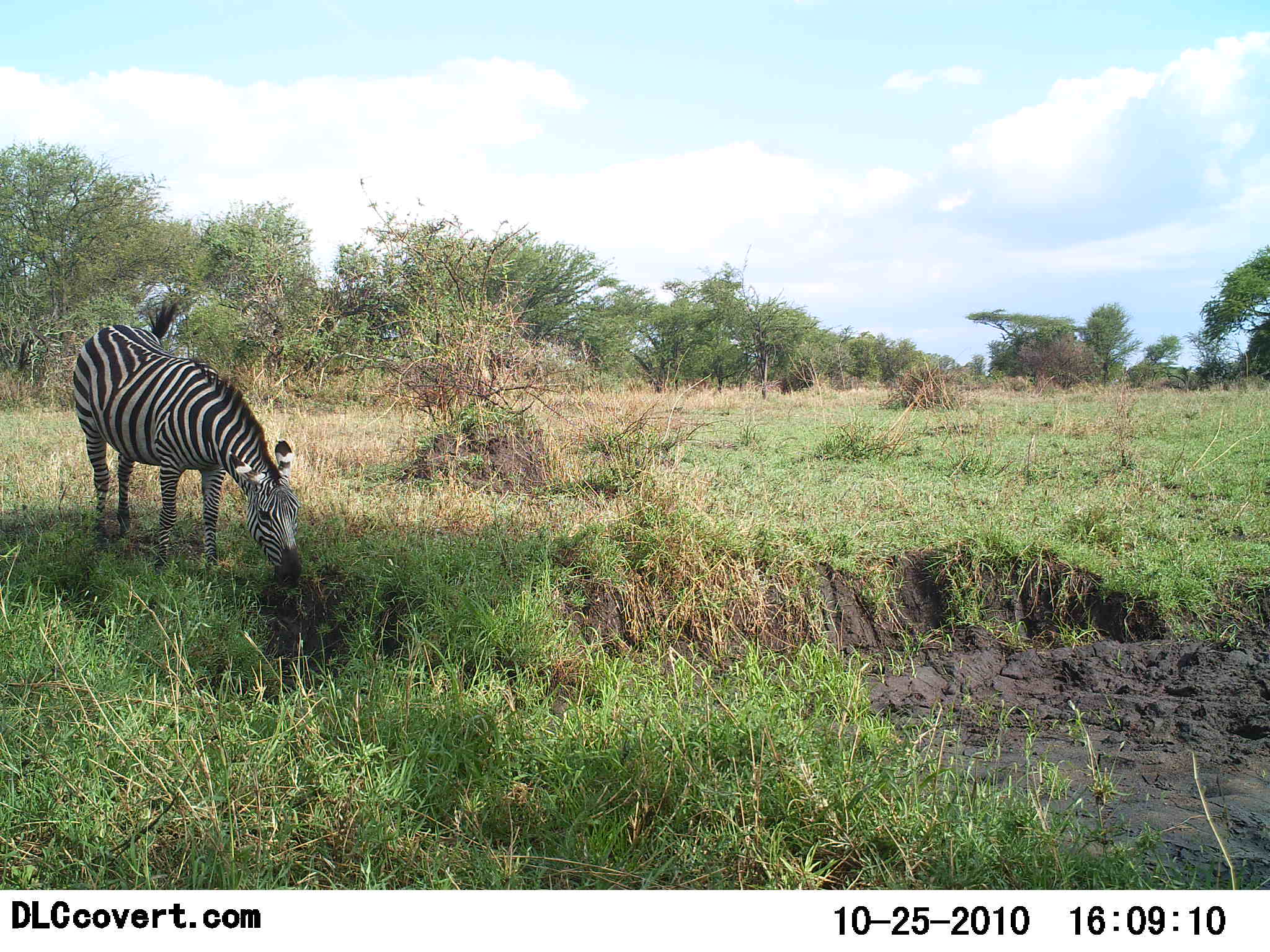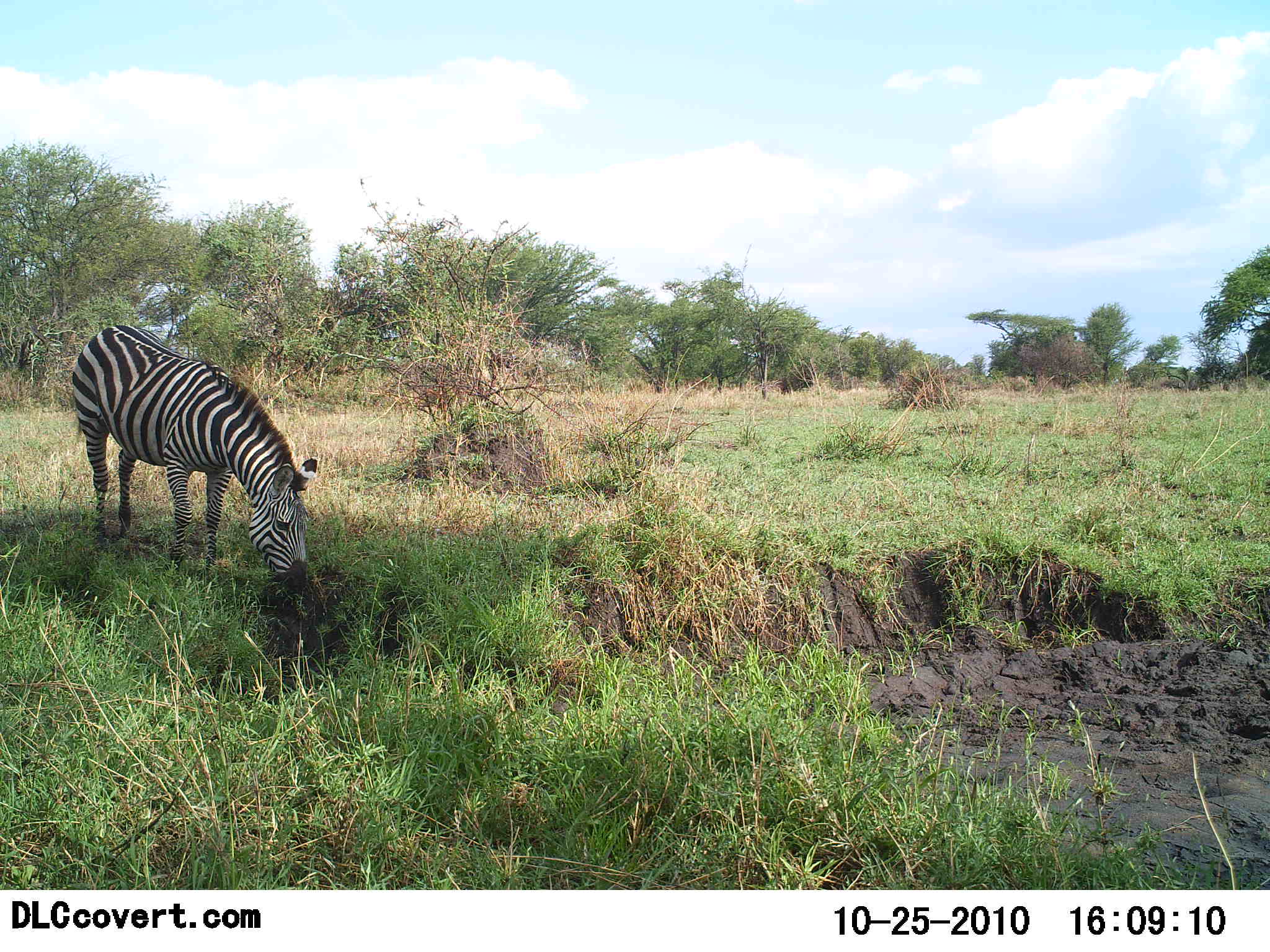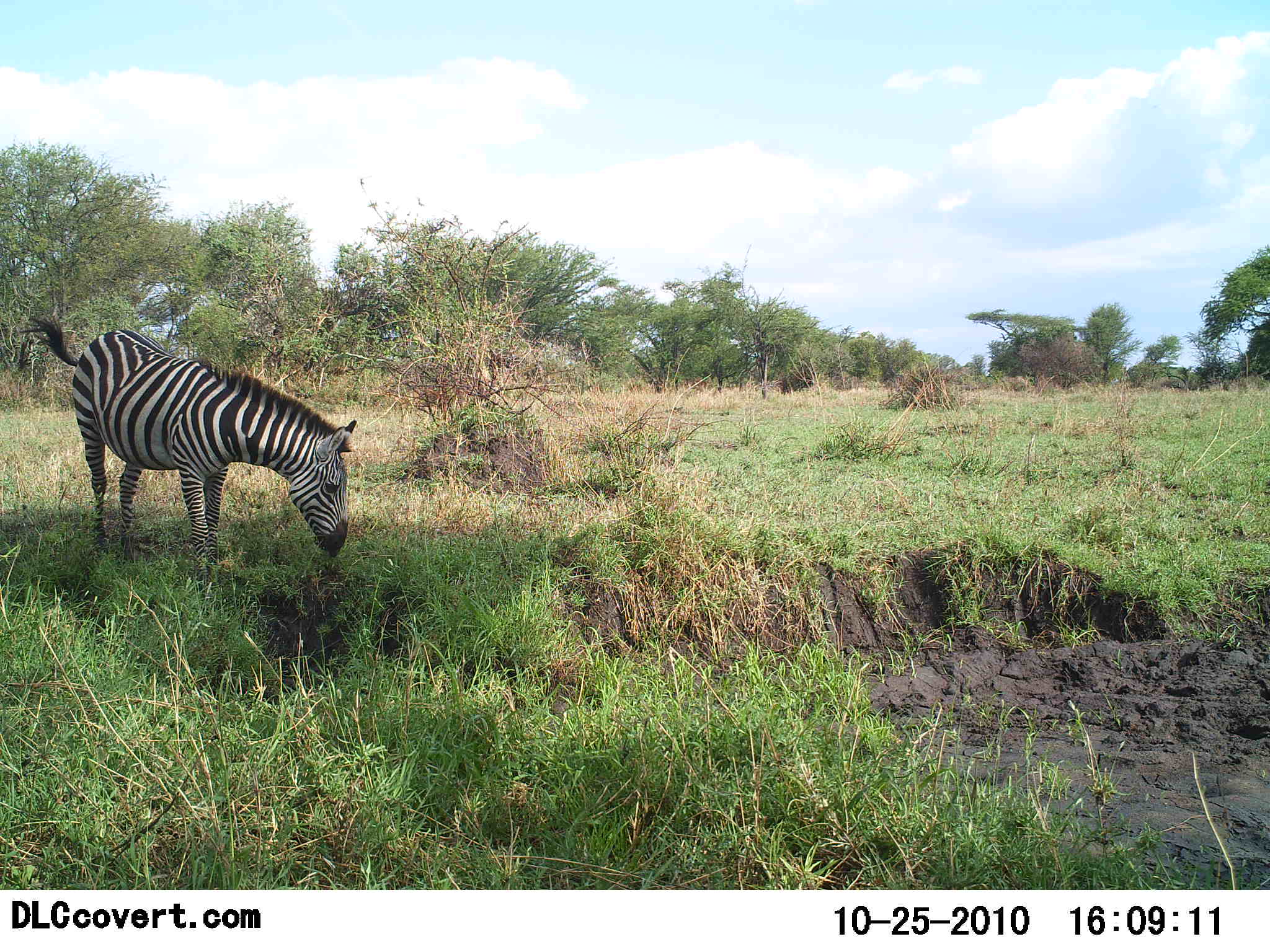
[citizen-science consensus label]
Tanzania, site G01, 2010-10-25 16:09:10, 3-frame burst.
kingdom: Animalia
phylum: Chordata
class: Mammalia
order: Perissodactyla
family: Equidae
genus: Equus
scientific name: Equus quagga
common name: plains zebra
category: zebra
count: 1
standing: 46%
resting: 8%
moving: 0%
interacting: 0%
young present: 0%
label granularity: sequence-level